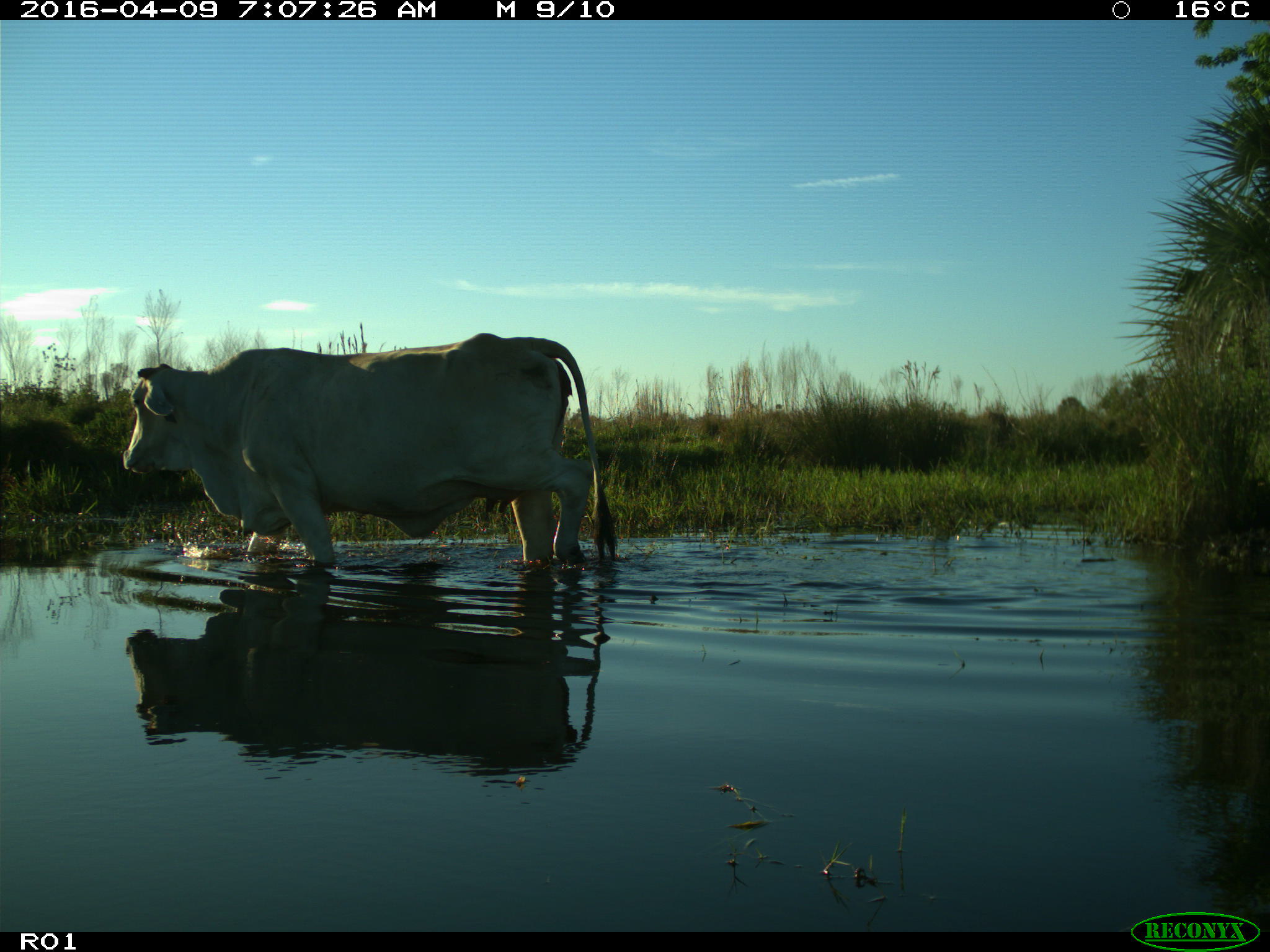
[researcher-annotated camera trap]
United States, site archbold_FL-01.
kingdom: Animalia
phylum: Chordata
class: Mammalia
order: Artiodactyla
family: Bovidae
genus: Bos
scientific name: Bos taurus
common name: domestic cow